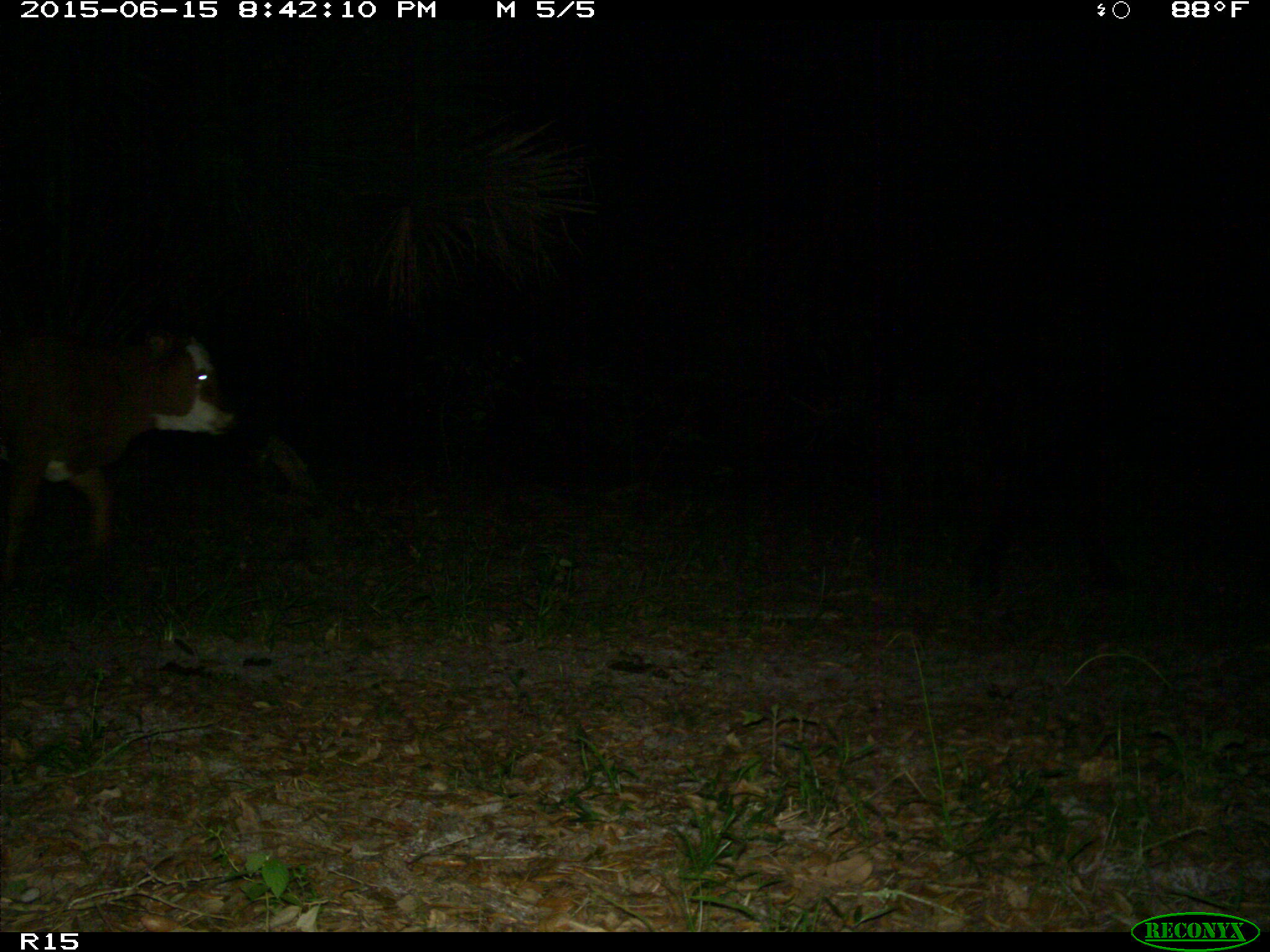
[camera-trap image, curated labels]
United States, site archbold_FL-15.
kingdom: Animalia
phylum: Chordata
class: Mammalia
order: Artiodactyla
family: Bovidae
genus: Bos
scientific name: Bos taurus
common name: domestic cow